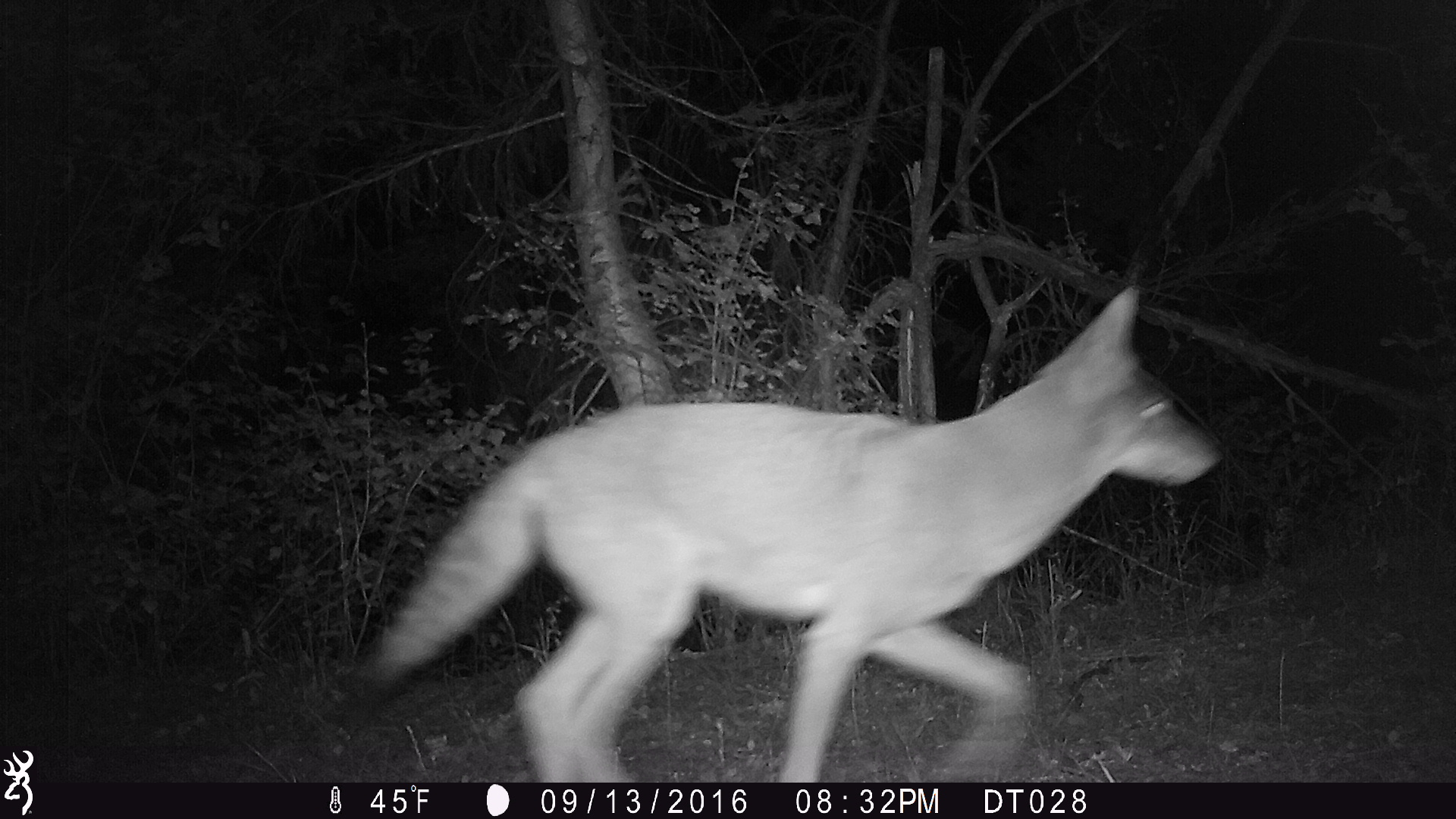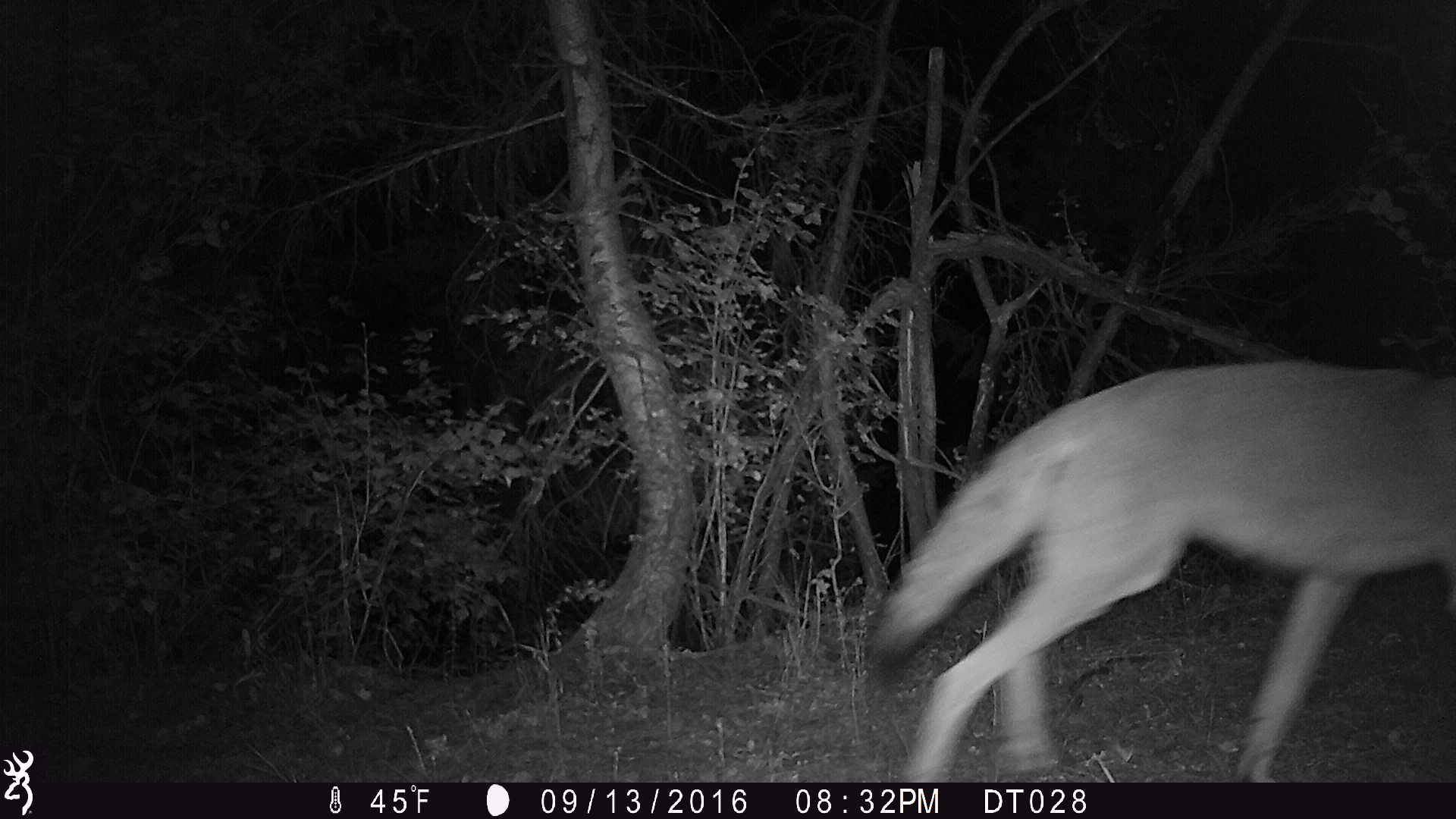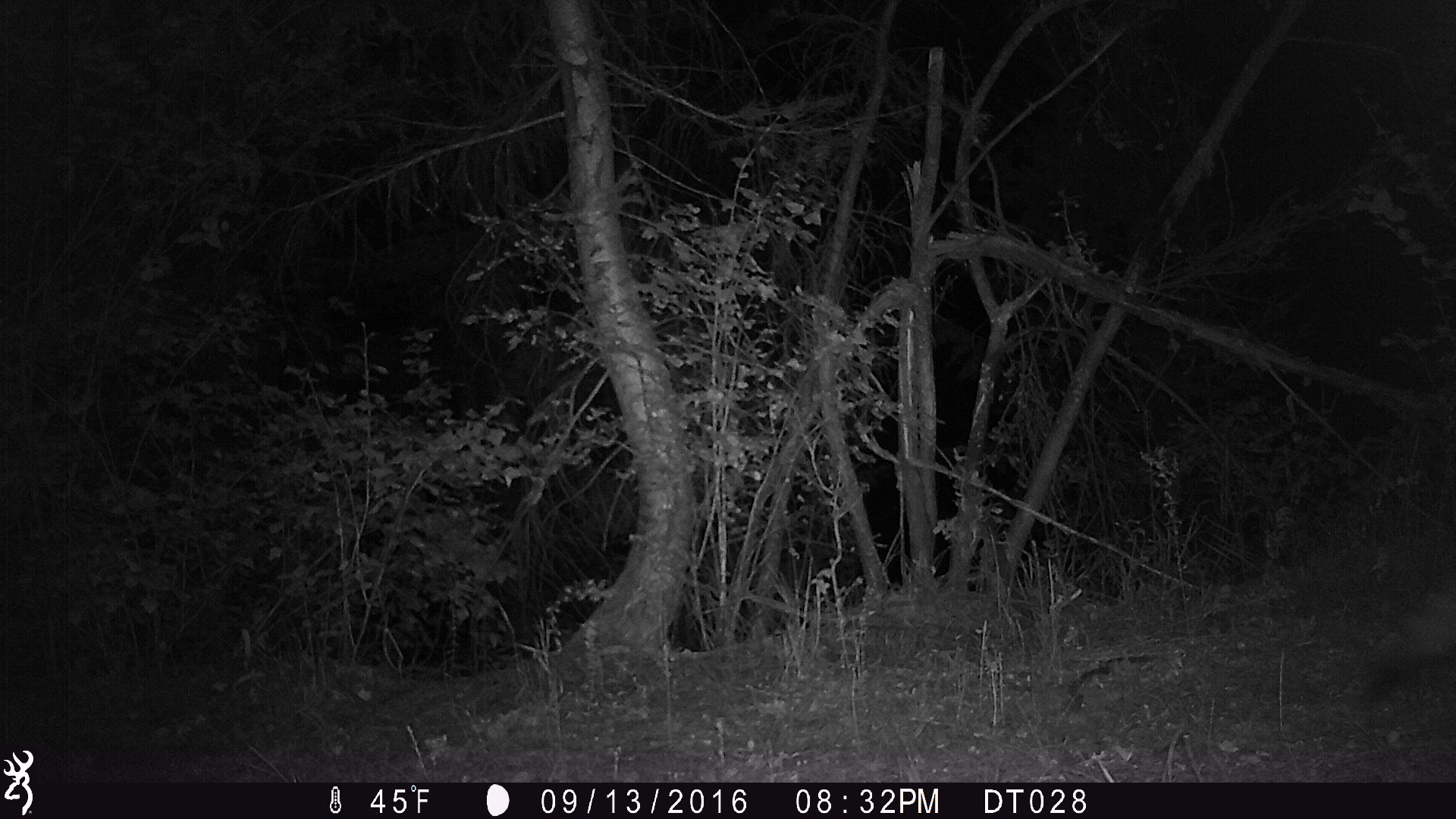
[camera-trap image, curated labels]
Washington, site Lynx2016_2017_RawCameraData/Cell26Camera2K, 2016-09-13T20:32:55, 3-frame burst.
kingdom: Animalia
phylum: Chordata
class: Mammalia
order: Carnivora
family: Canidae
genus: Canis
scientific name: Canis latrans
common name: coyote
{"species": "Canis latrans (coyote)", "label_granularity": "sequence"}